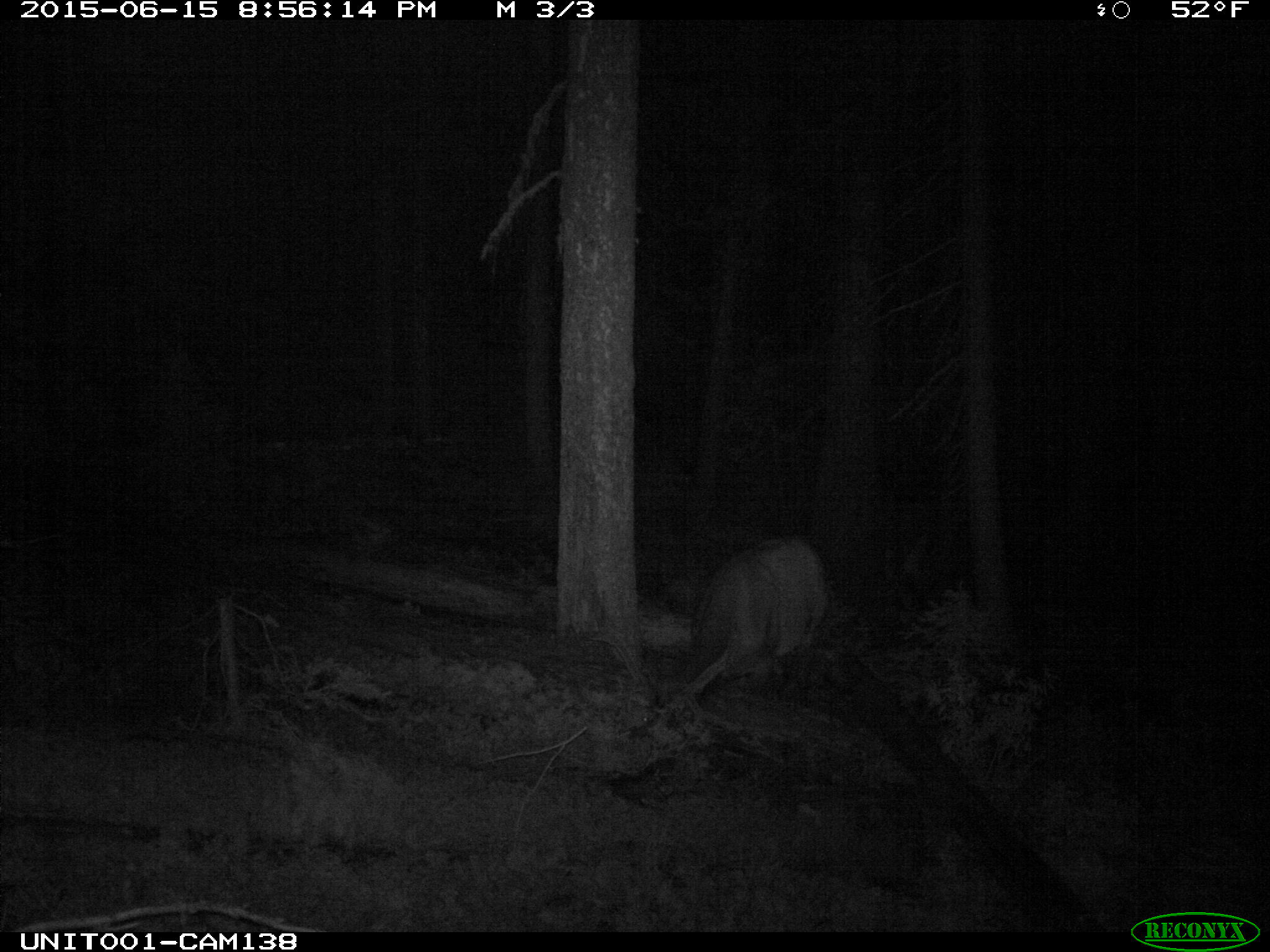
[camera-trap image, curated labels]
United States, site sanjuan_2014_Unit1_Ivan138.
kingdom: Animalia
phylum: Chordata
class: Mammalia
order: Artiodactyla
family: Cervidae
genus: Cervus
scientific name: Cervus elaphus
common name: red deer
Cervus elaphus (red deer).